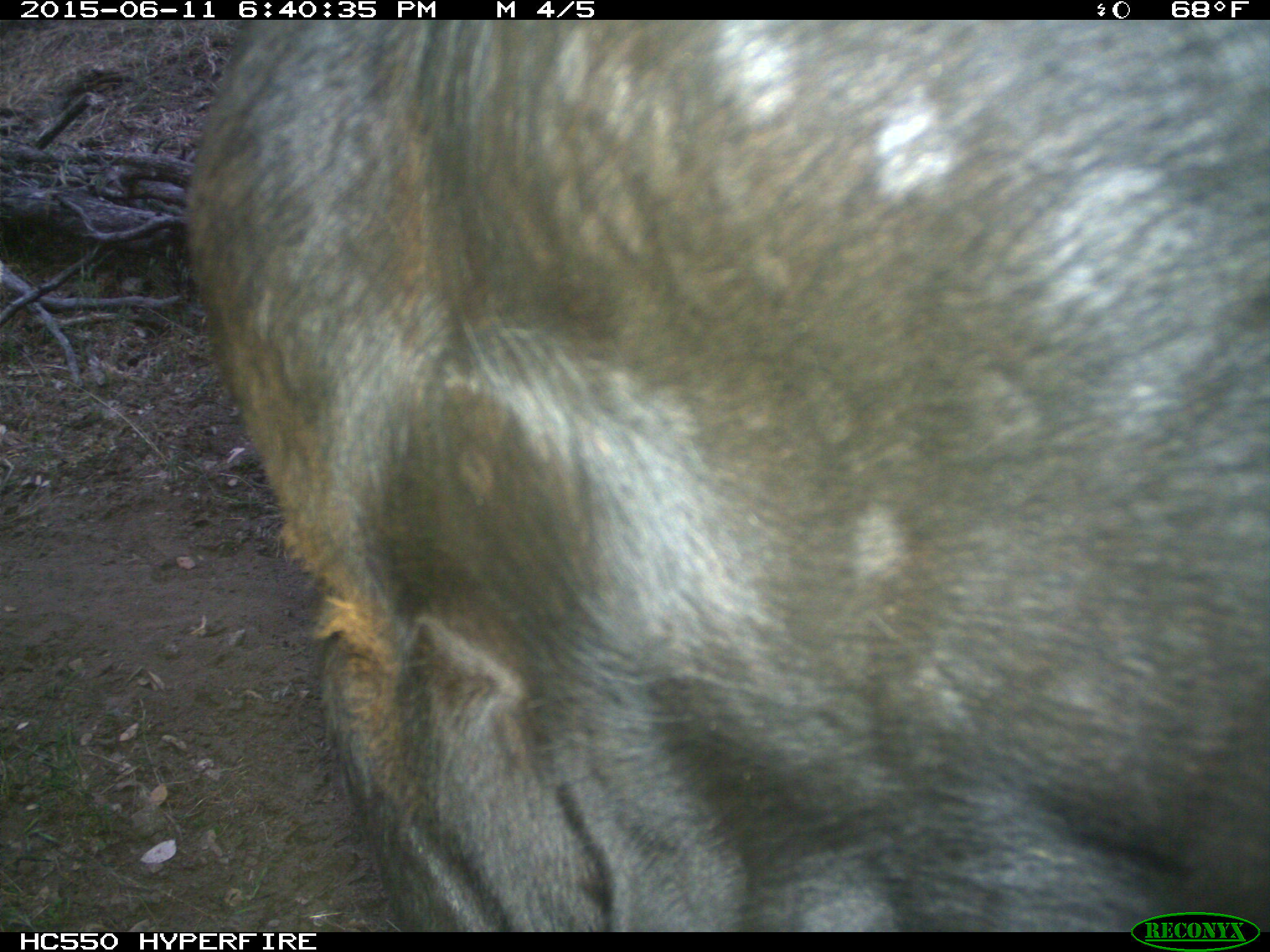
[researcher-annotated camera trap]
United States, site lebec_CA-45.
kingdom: Animalia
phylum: Chordata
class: Mammalia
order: Artiodactyla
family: Bovidae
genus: Bos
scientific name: Bos taurus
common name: domestic cow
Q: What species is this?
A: Bos taurus (domestic cow).